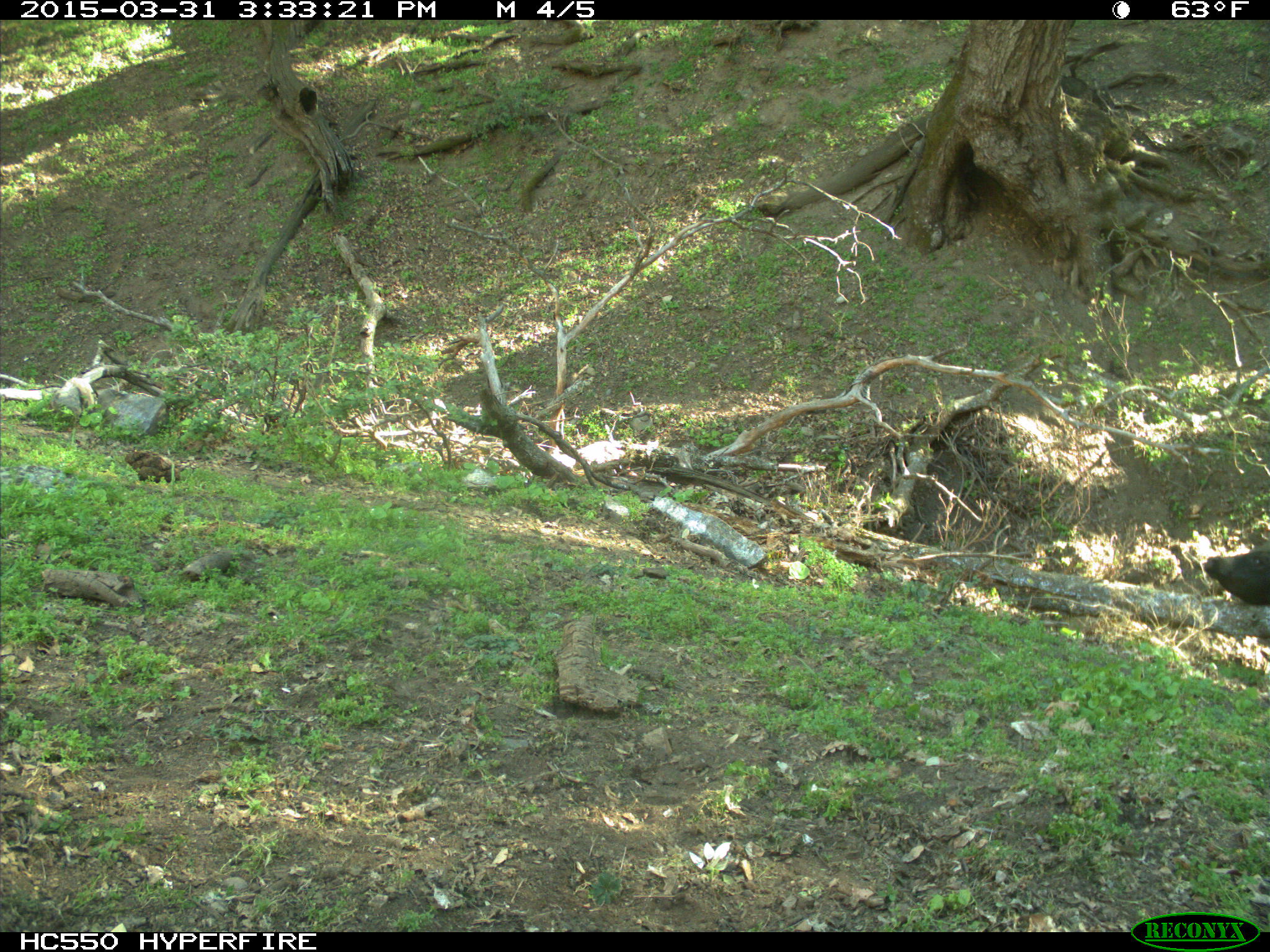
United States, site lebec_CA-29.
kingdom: Animalia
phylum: Chordata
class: Mammalia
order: Artiodactyla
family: Bovidae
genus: Bos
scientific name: Bos taurus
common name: domestic cow